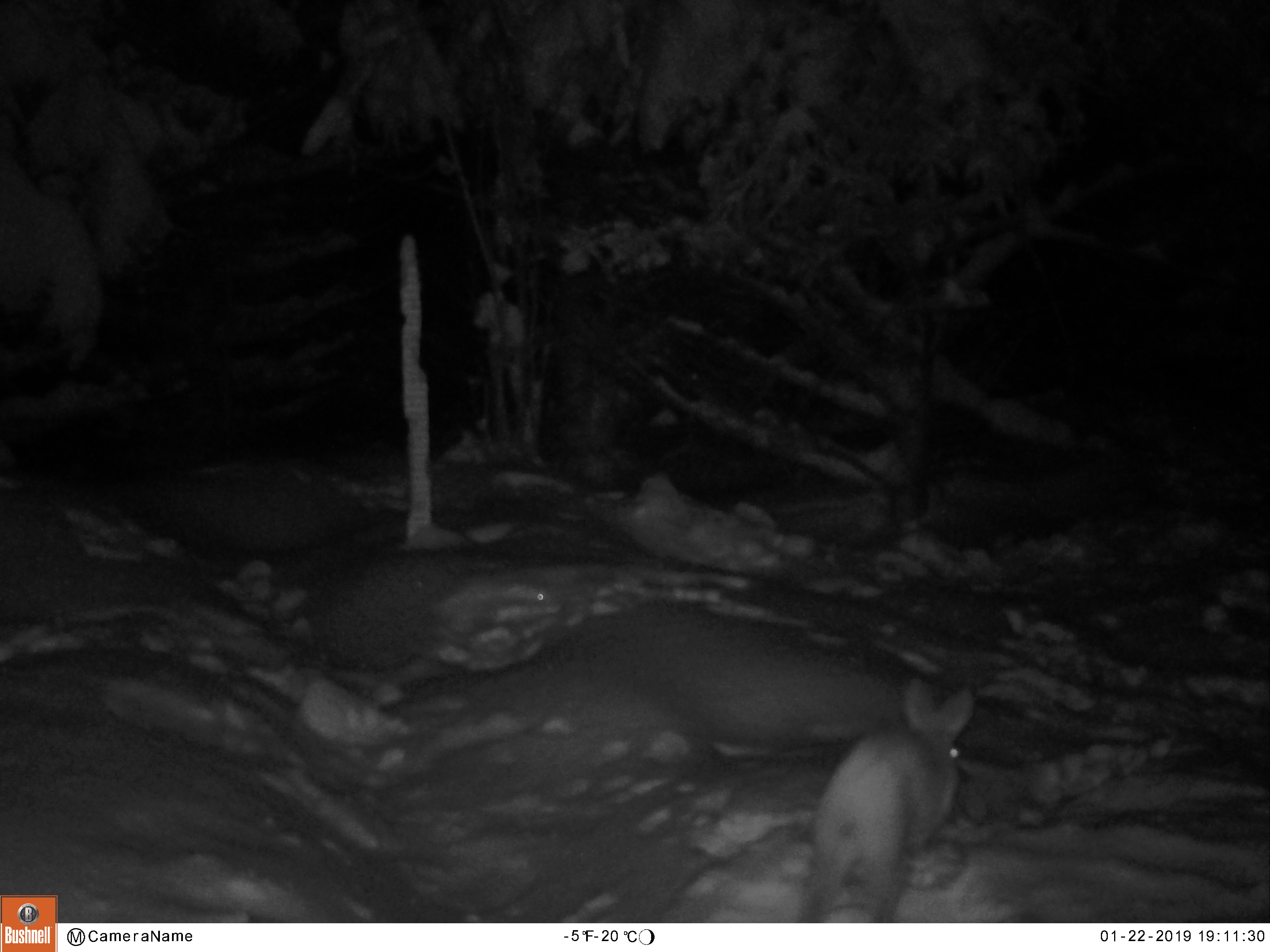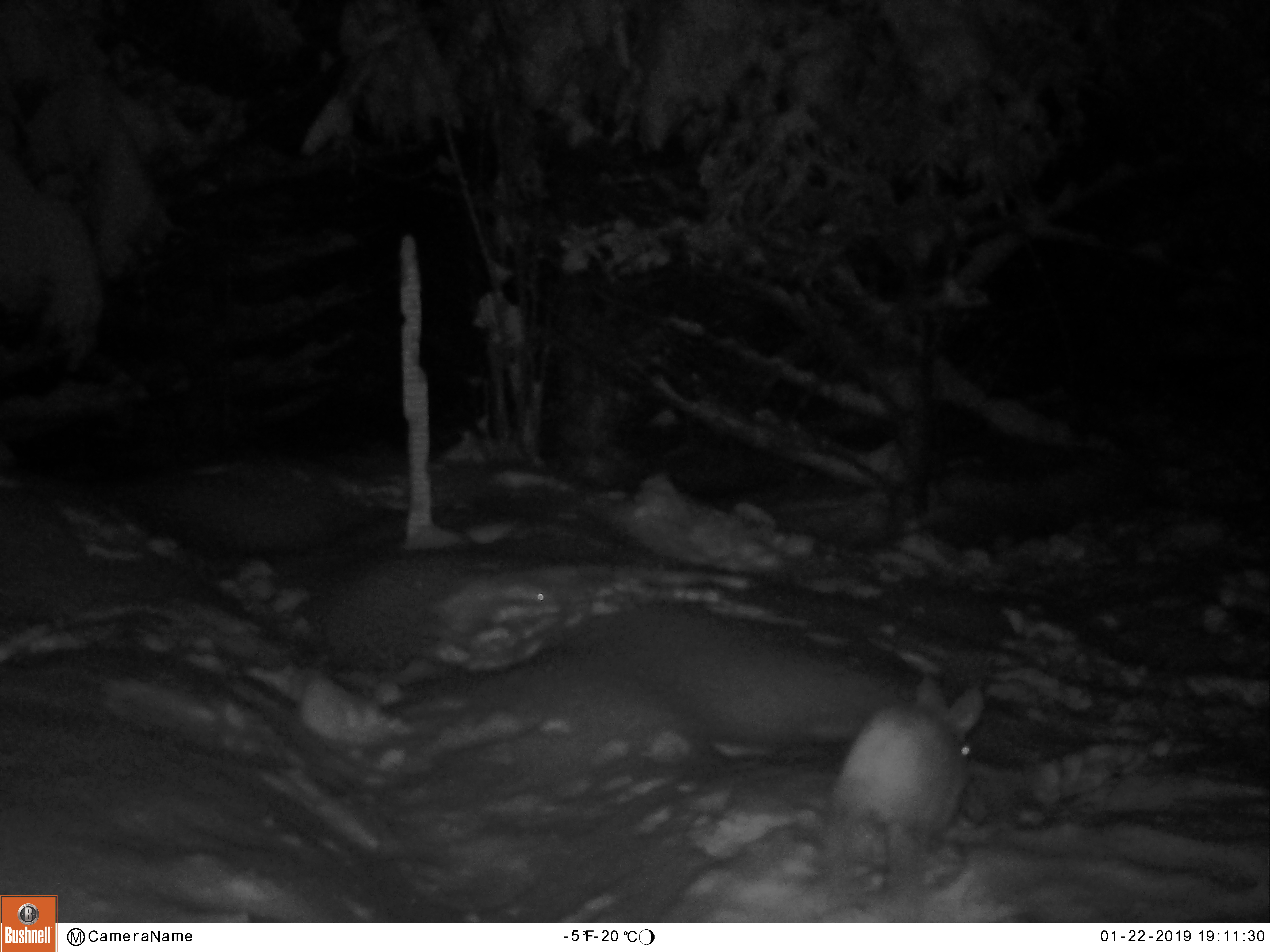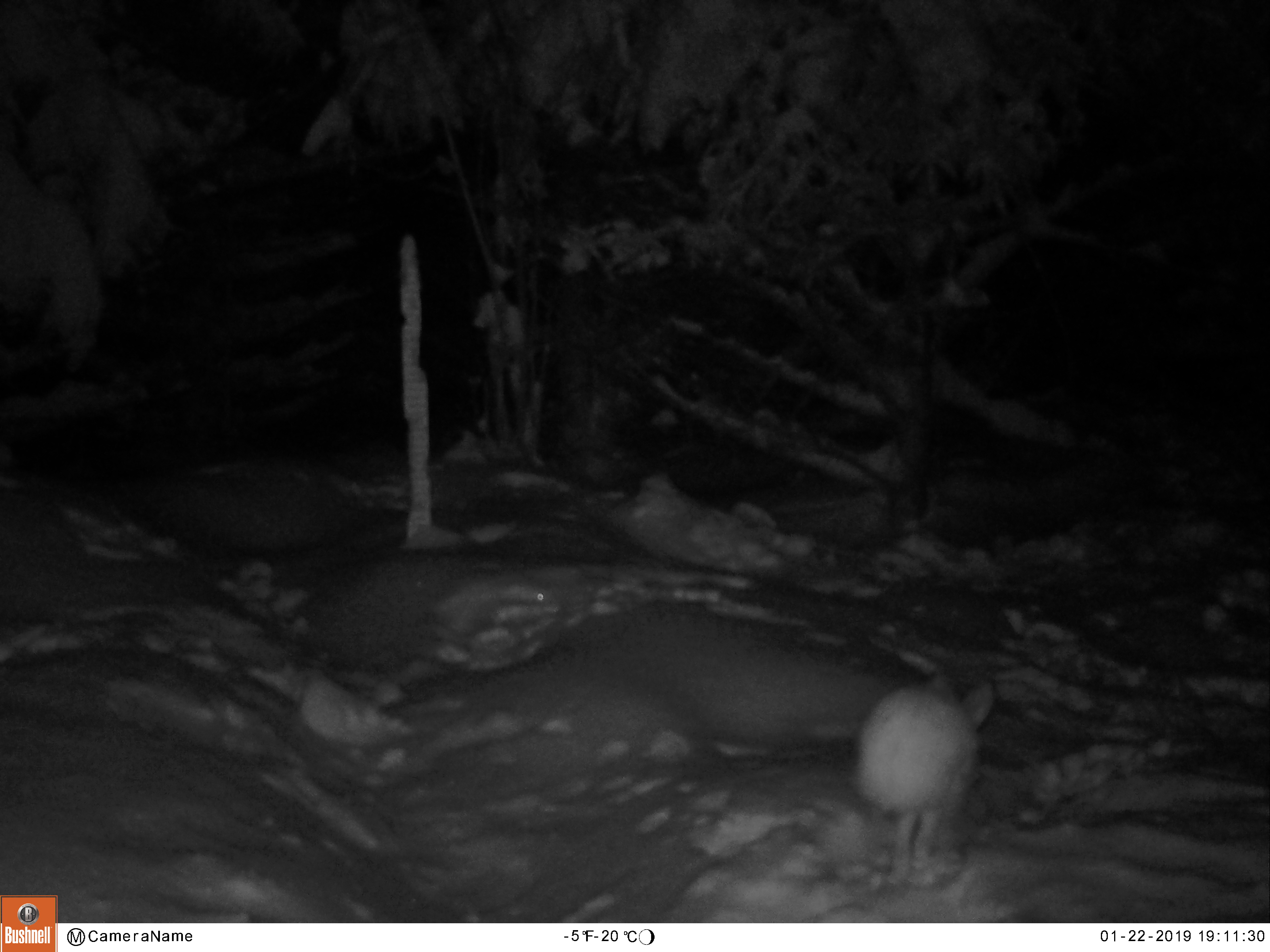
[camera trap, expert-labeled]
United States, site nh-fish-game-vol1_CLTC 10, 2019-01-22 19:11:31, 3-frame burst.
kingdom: Animalia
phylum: Chordata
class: Mammalia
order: Lagomorpha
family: Leporidae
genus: Lepus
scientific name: Lepus americanus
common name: snowshoe hare